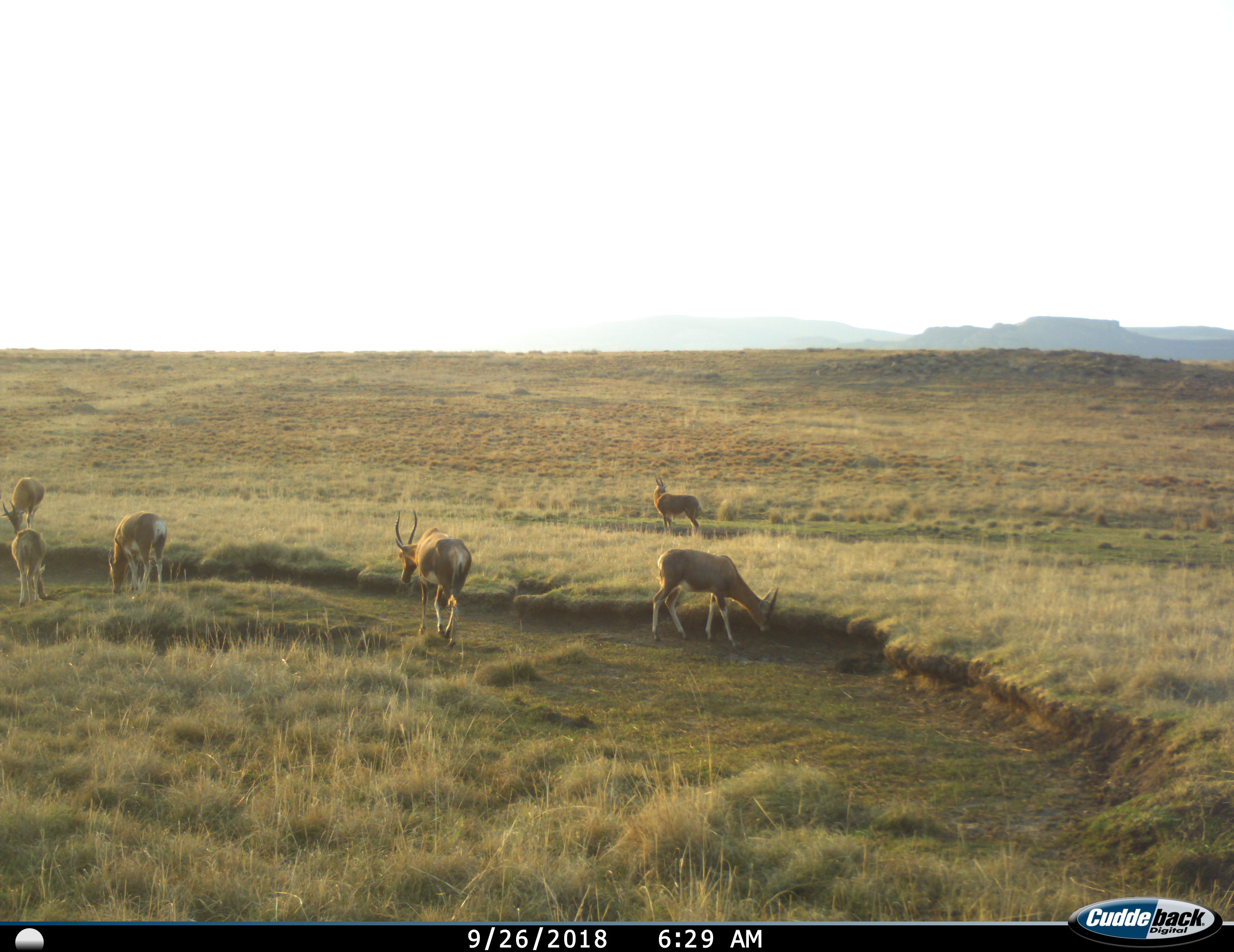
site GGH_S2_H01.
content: unidentified animal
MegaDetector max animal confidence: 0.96